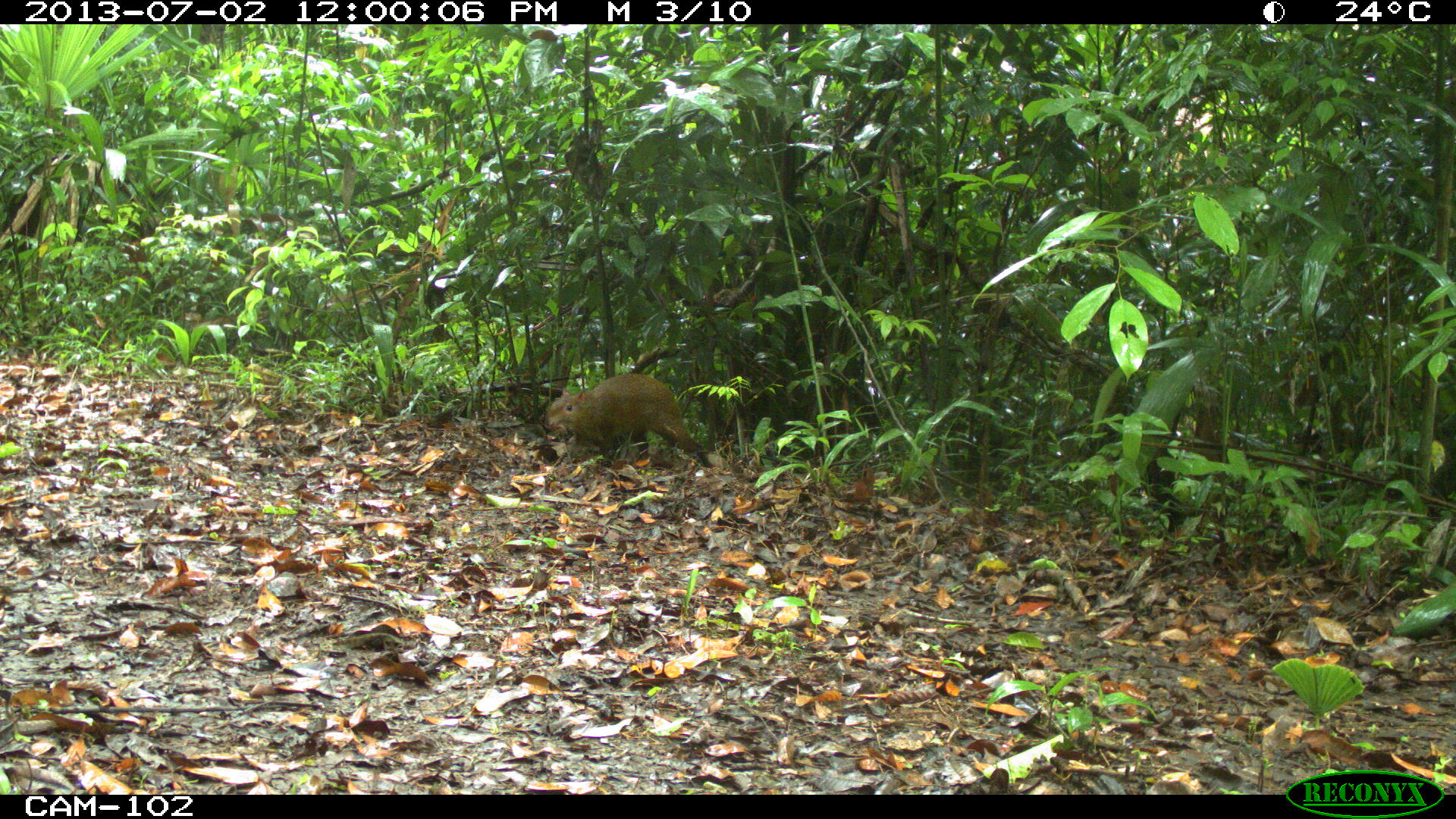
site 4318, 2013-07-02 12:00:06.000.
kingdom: Animalia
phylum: Chordata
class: Mammalia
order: Rodentia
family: Dasyproctidae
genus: Dasyprocta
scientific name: Dasyprocta punctata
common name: central american agouti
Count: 1.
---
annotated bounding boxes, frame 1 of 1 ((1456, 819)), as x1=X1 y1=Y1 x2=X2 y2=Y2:
dasyprocta punctata: x1=544 y1=372 x2=702 y2=464